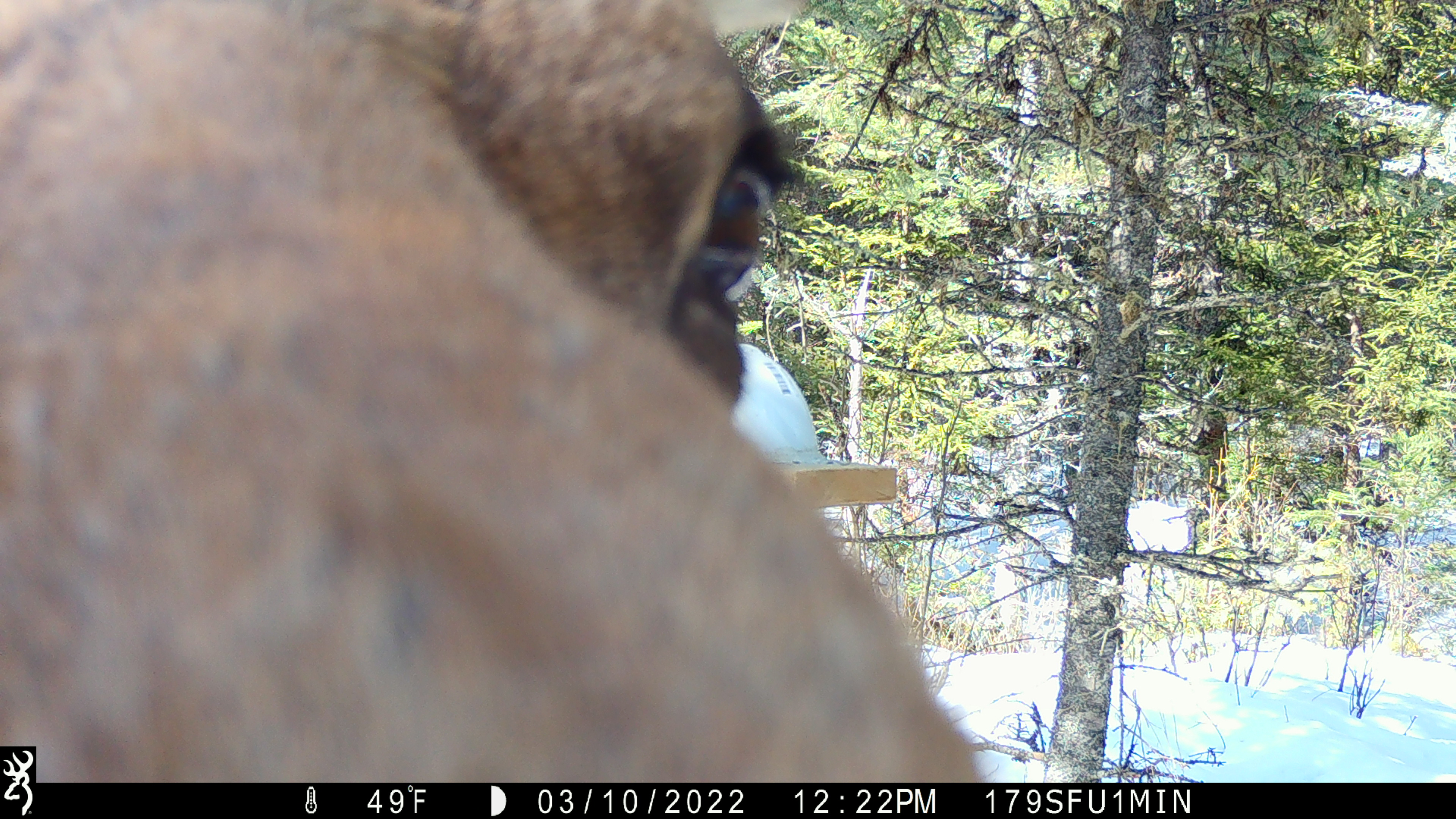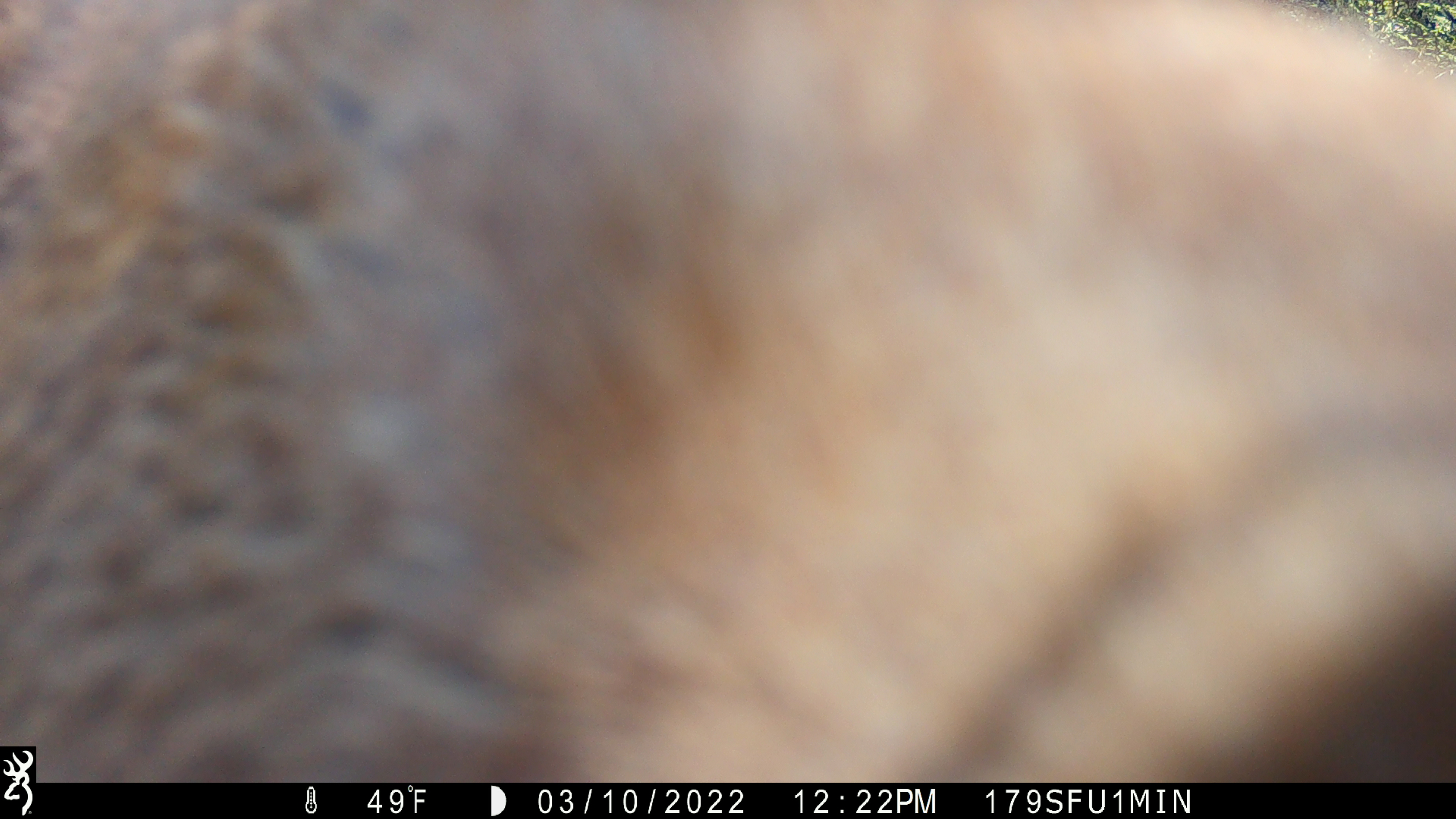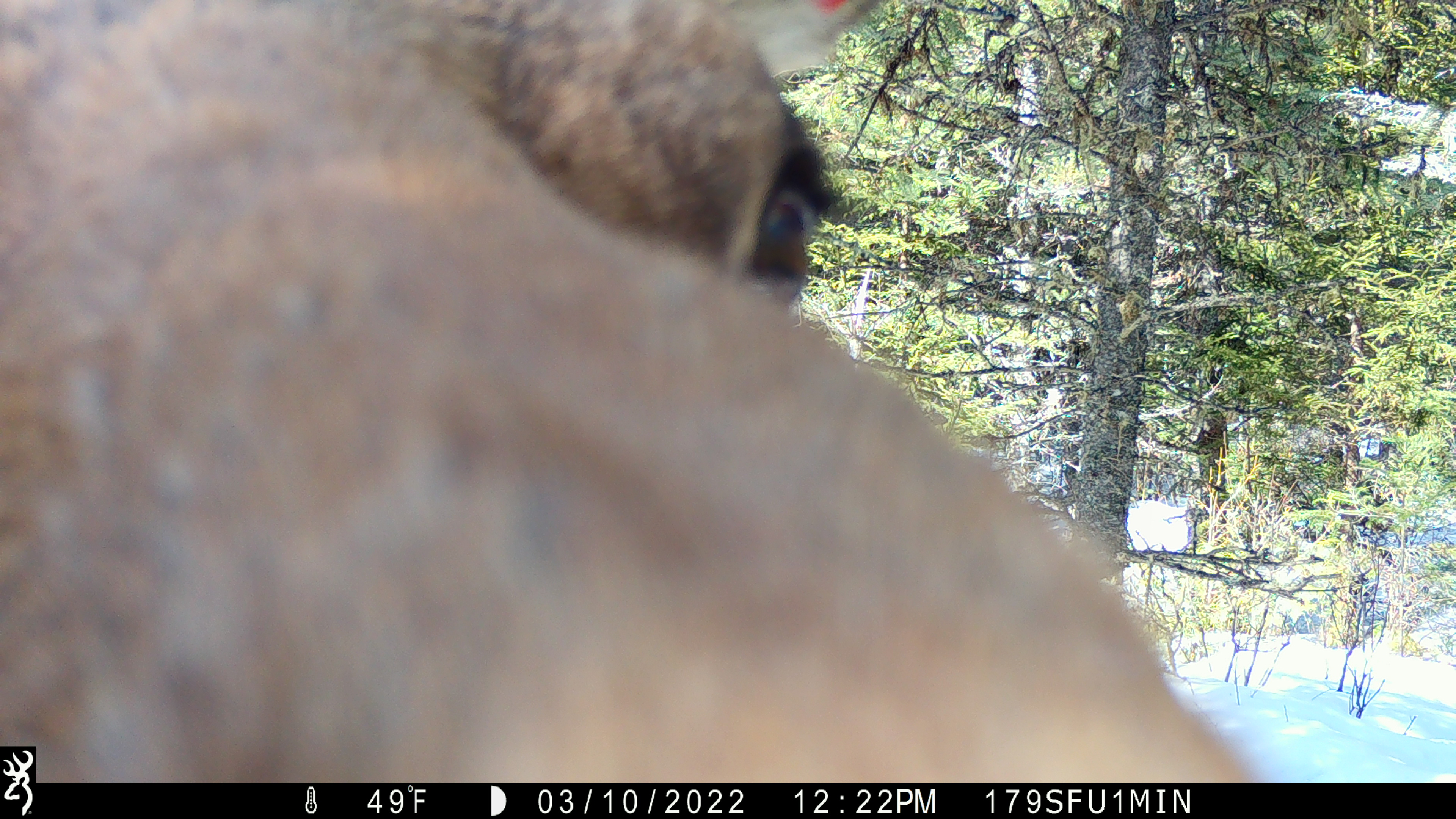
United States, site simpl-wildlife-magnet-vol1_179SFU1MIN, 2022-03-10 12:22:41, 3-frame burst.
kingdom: Animalia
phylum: Chordata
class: Mammalia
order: Artiodactyla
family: Cervidae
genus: Alces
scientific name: Alces alces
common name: moose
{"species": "moose (Alces alces)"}